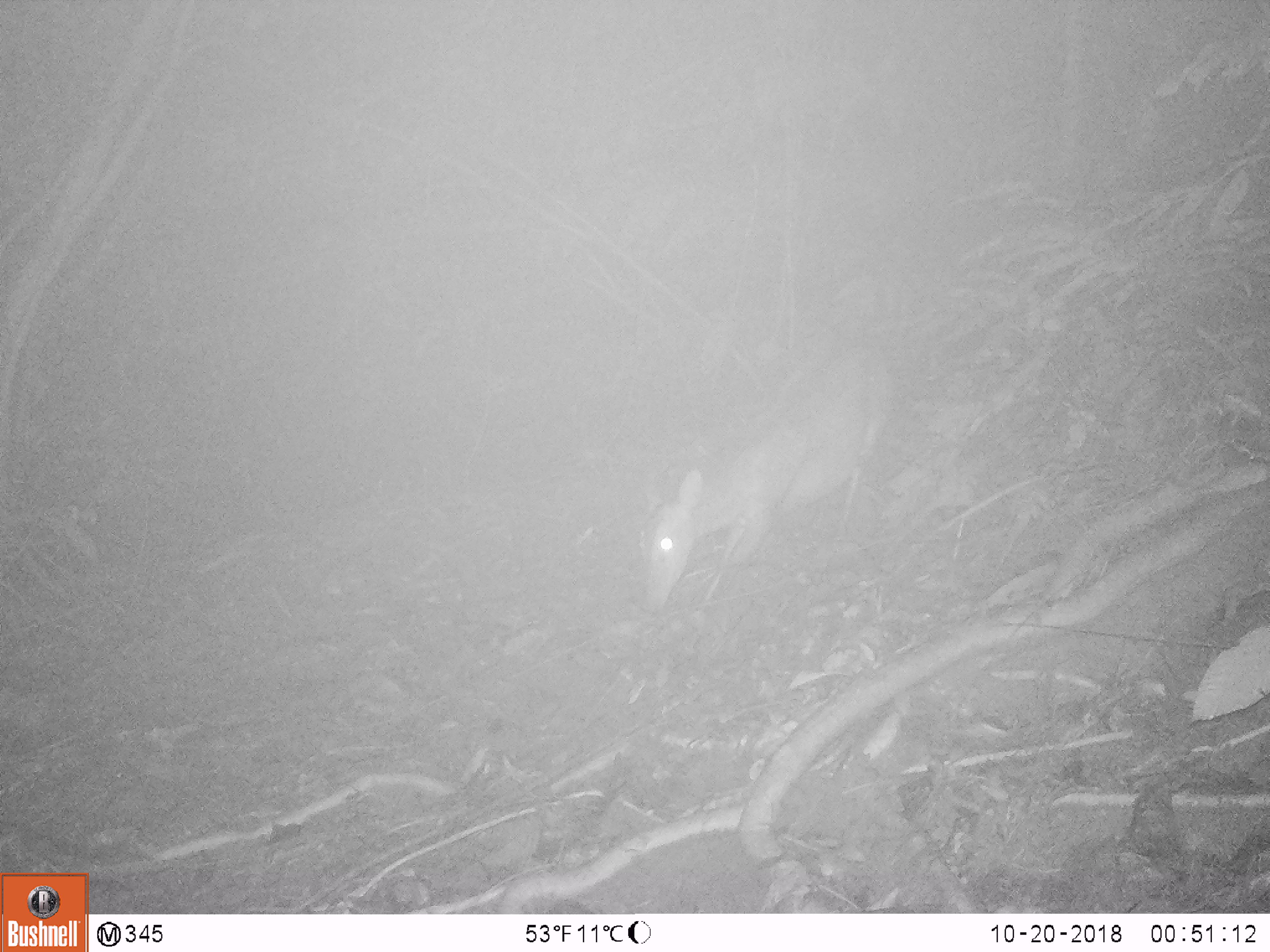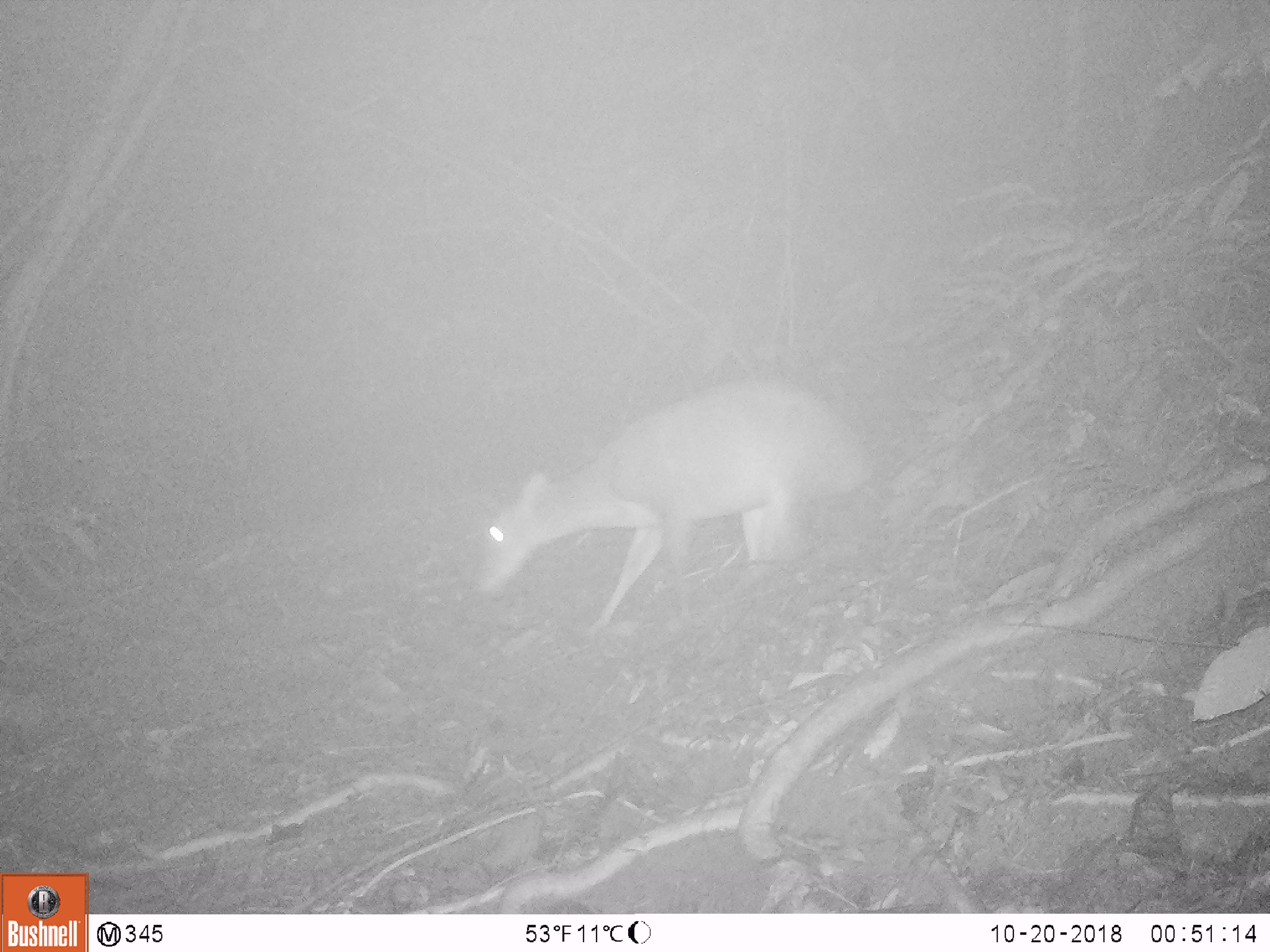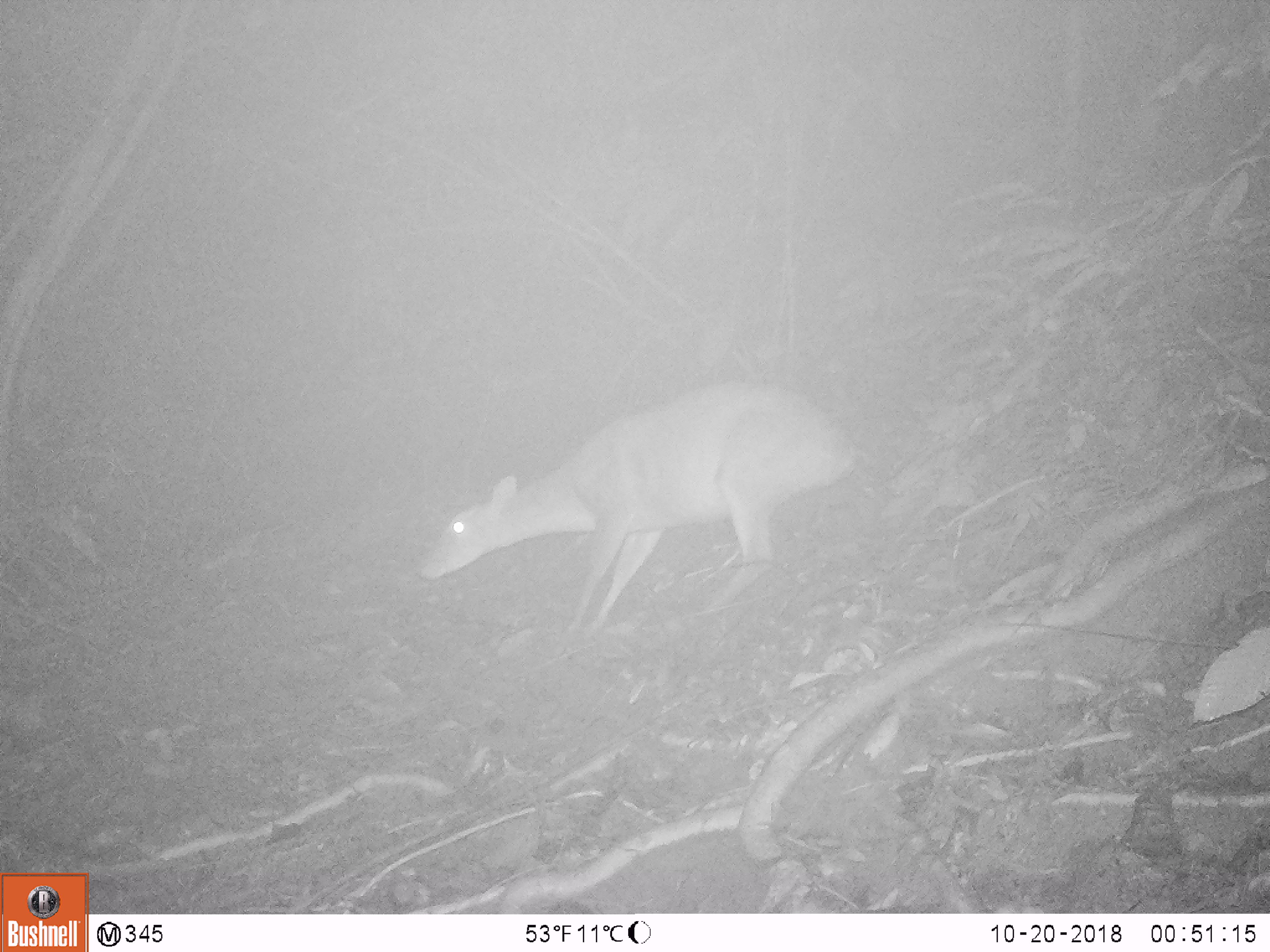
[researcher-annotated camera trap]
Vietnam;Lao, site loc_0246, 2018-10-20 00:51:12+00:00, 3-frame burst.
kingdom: Animalia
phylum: Chordata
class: Mammalia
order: Artiodactyla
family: Cervidae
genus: Muntiacus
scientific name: Muntiacus vuquangensis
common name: large-antlered muntjac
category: large antlered muntjac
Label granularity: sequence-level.